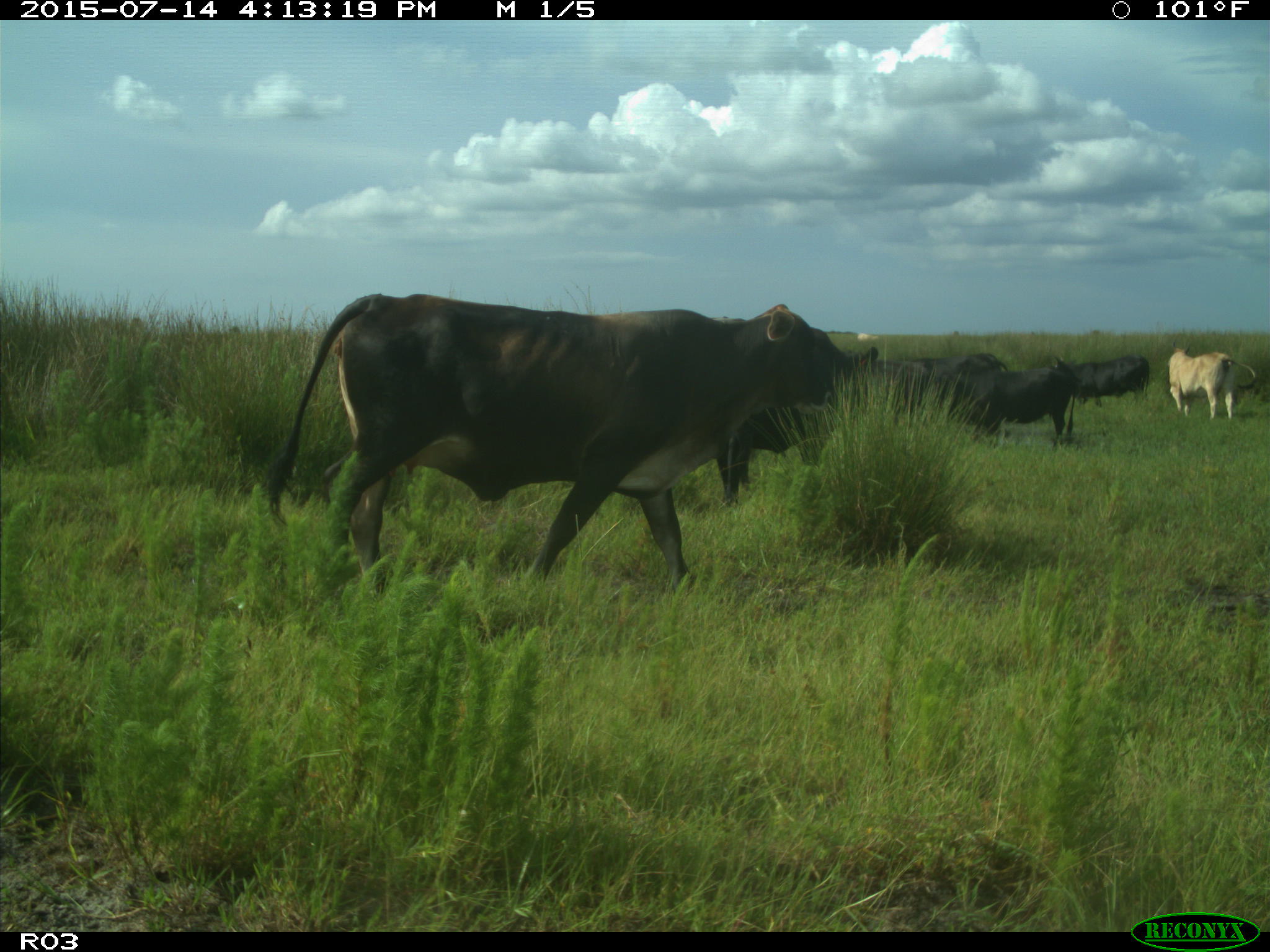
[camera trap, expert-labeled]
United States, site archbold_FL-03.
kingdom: Animalia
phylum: Chordata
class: Mammalia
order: Artiodactyla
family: Bovidae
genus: Bos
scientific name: Bos taurus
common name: domestic cow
Bos taurus (domestic cow).